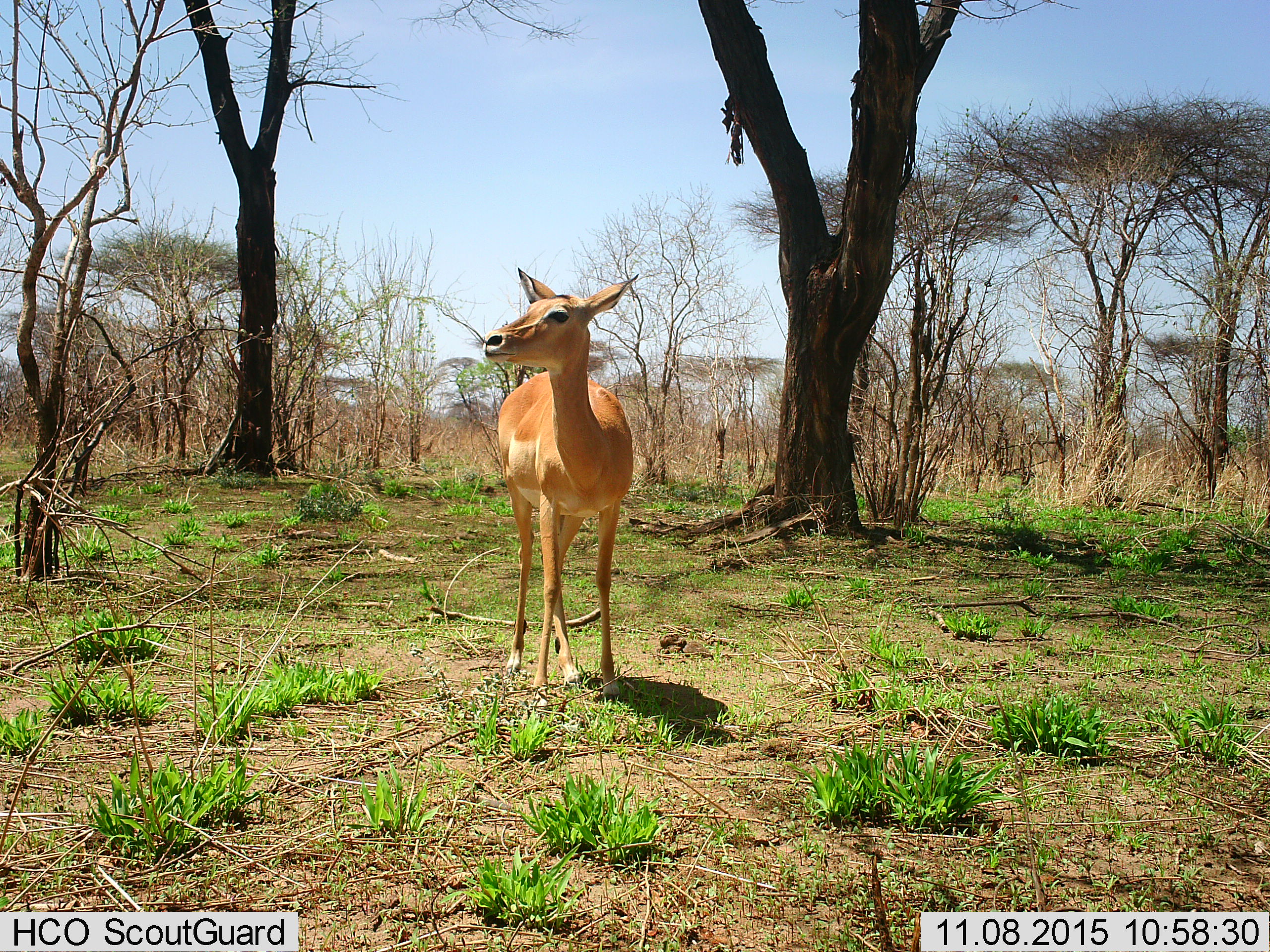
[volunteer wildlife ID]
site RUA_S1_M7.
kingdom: Animalia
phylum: Chordata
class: Mammalia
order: Artiodactyla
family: Bovidae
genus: Aepyceros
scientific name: Aepyceros melampus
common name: impala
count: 1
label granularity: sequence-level